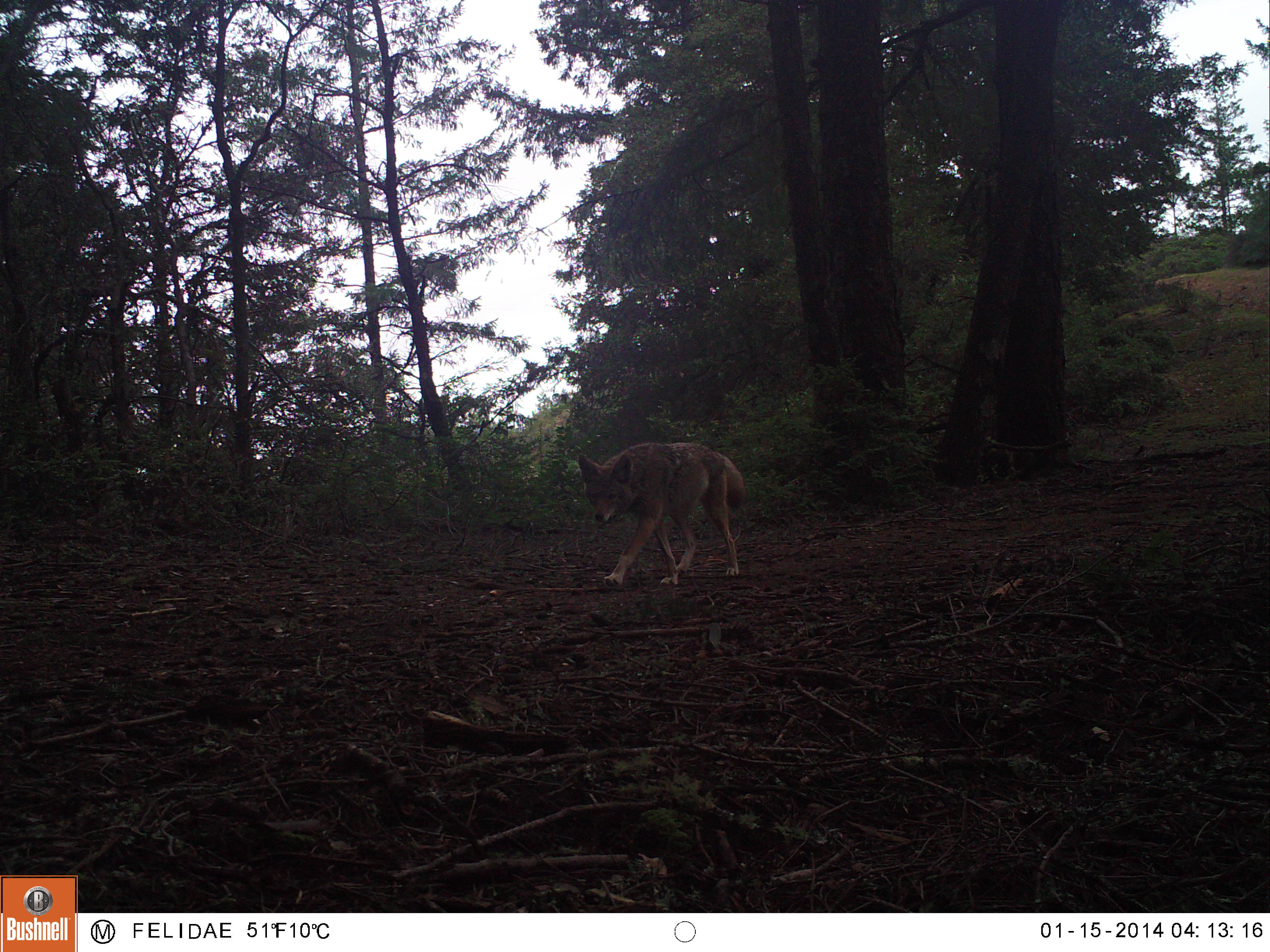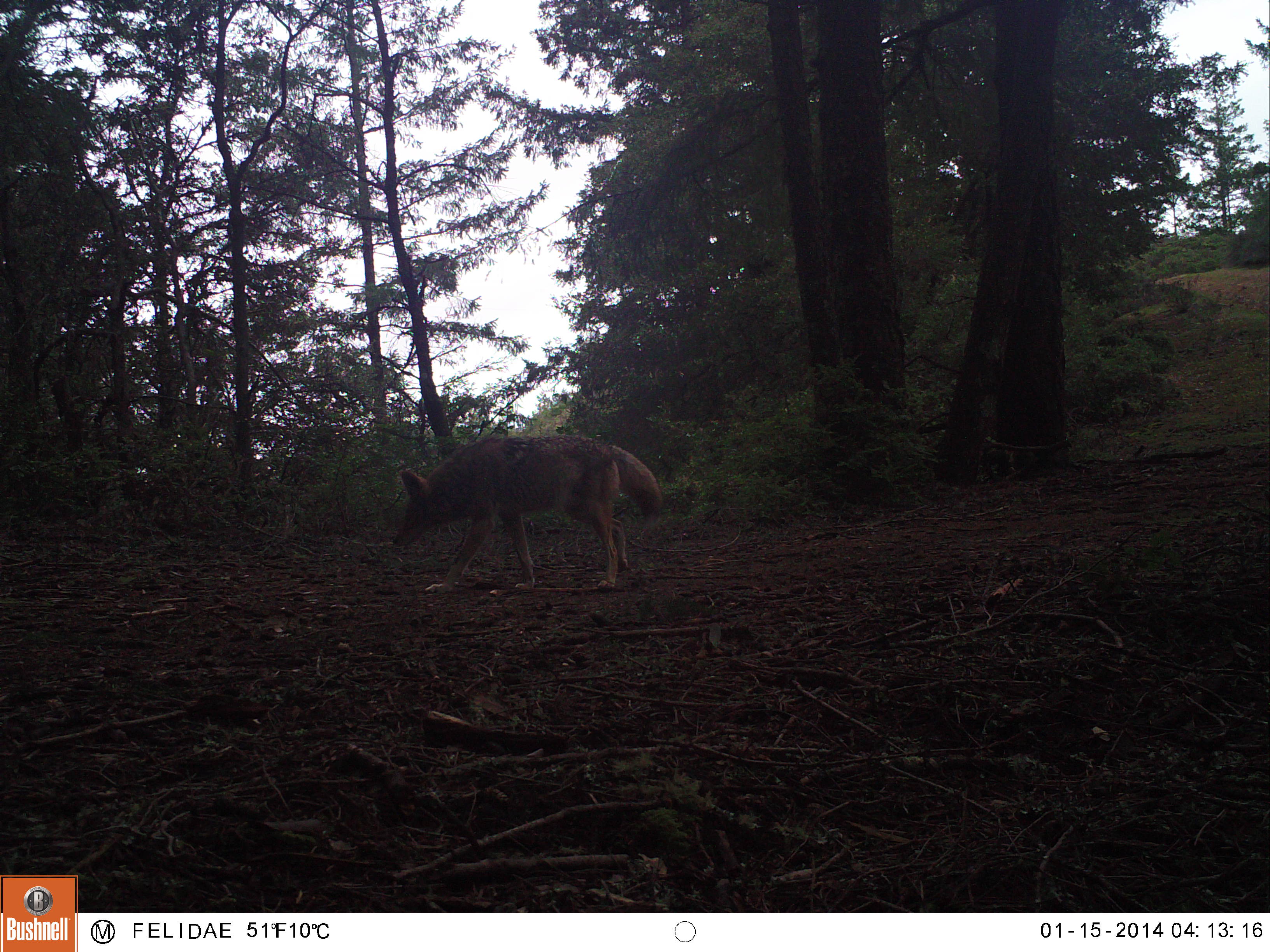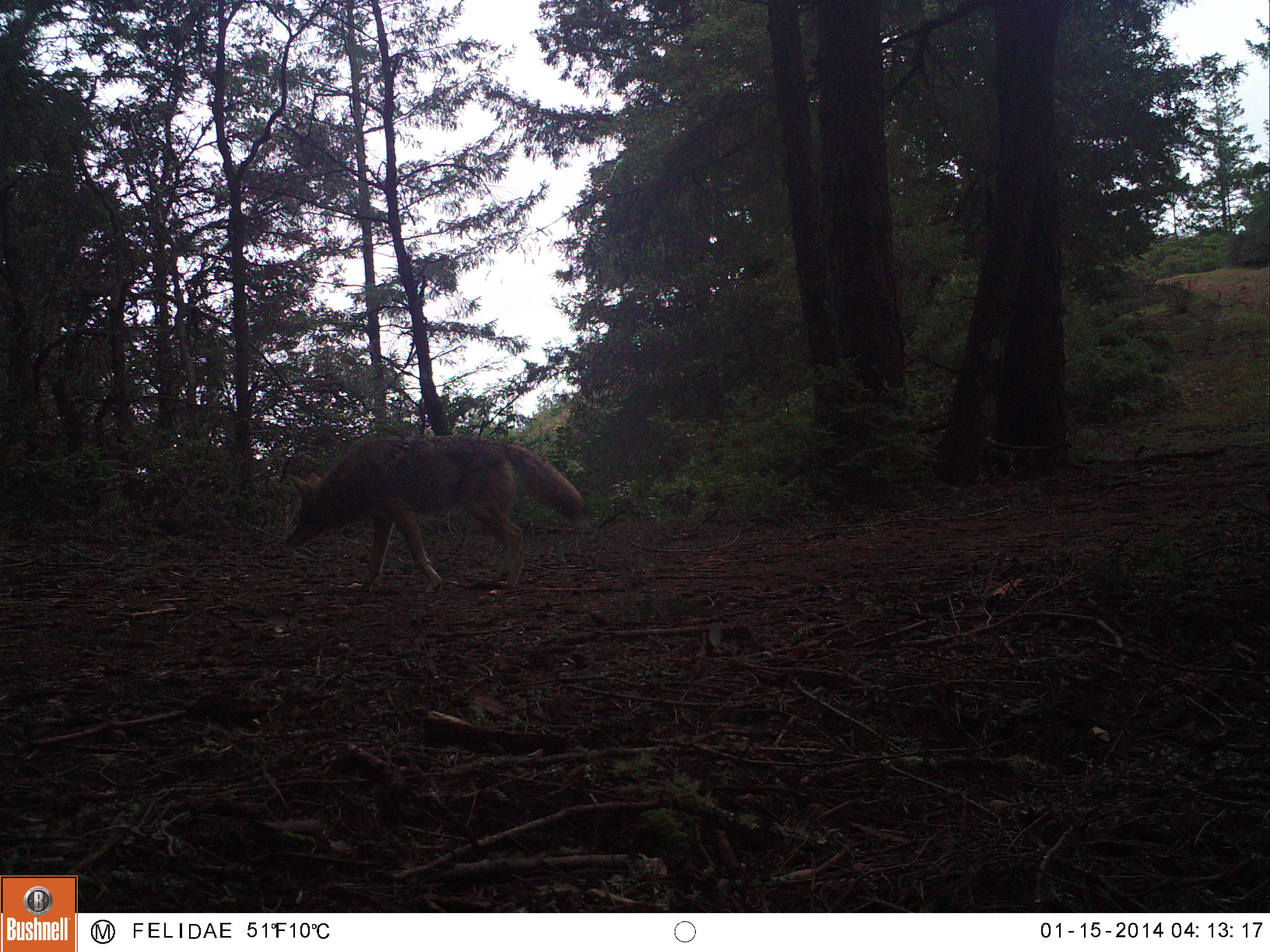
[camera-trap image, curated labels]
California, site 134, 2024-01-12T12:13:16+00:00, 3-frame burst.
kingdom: Animalia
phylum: Chordata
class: Mammalia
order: Carnivora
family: Canidae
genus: Canis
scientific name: Canis latrans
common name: coyote